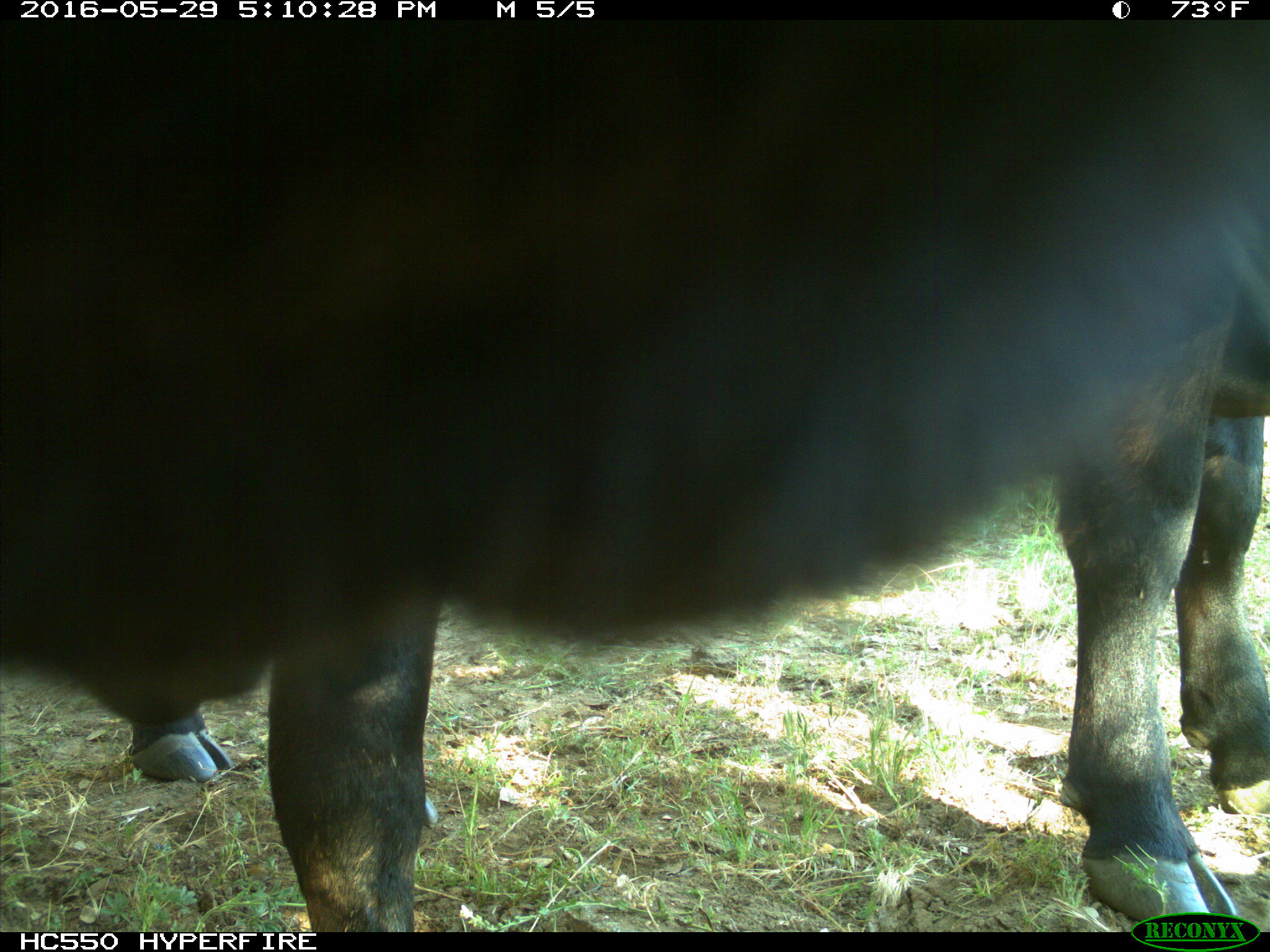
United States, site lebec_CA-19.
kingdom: Animalia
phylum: Chordata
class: Mammalia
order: Artiodactyla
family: Bovidae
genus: Bos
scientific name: Bos taurus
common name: domestic cow